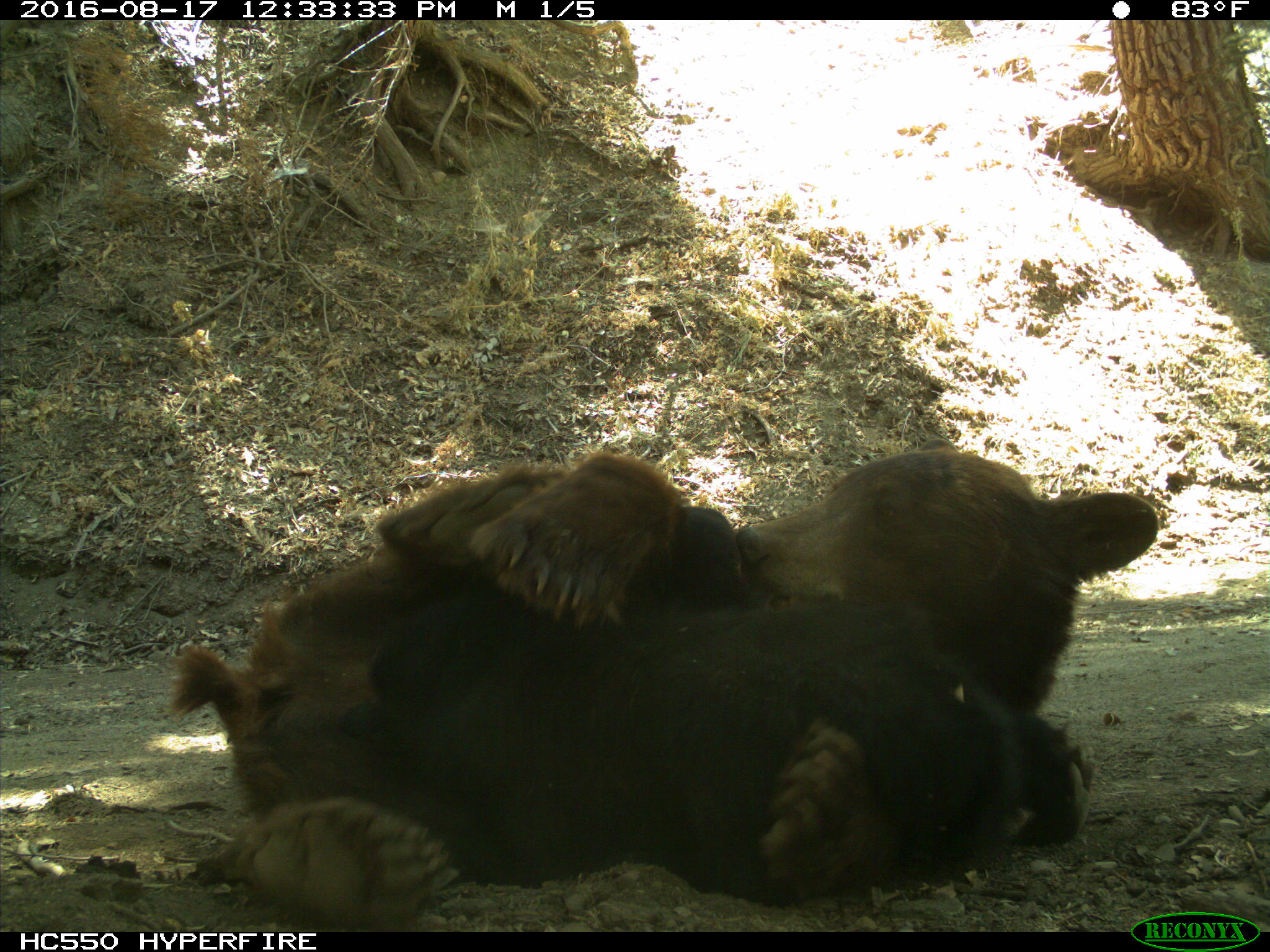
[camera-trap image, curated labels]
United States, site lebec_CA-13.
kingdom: Animalia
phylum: Chordata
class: Mammalia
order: Carnivora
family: Ursidae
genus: Ursus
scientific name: Ursus americanus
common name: american black bear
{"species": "Ursus americanus (american black bear)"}